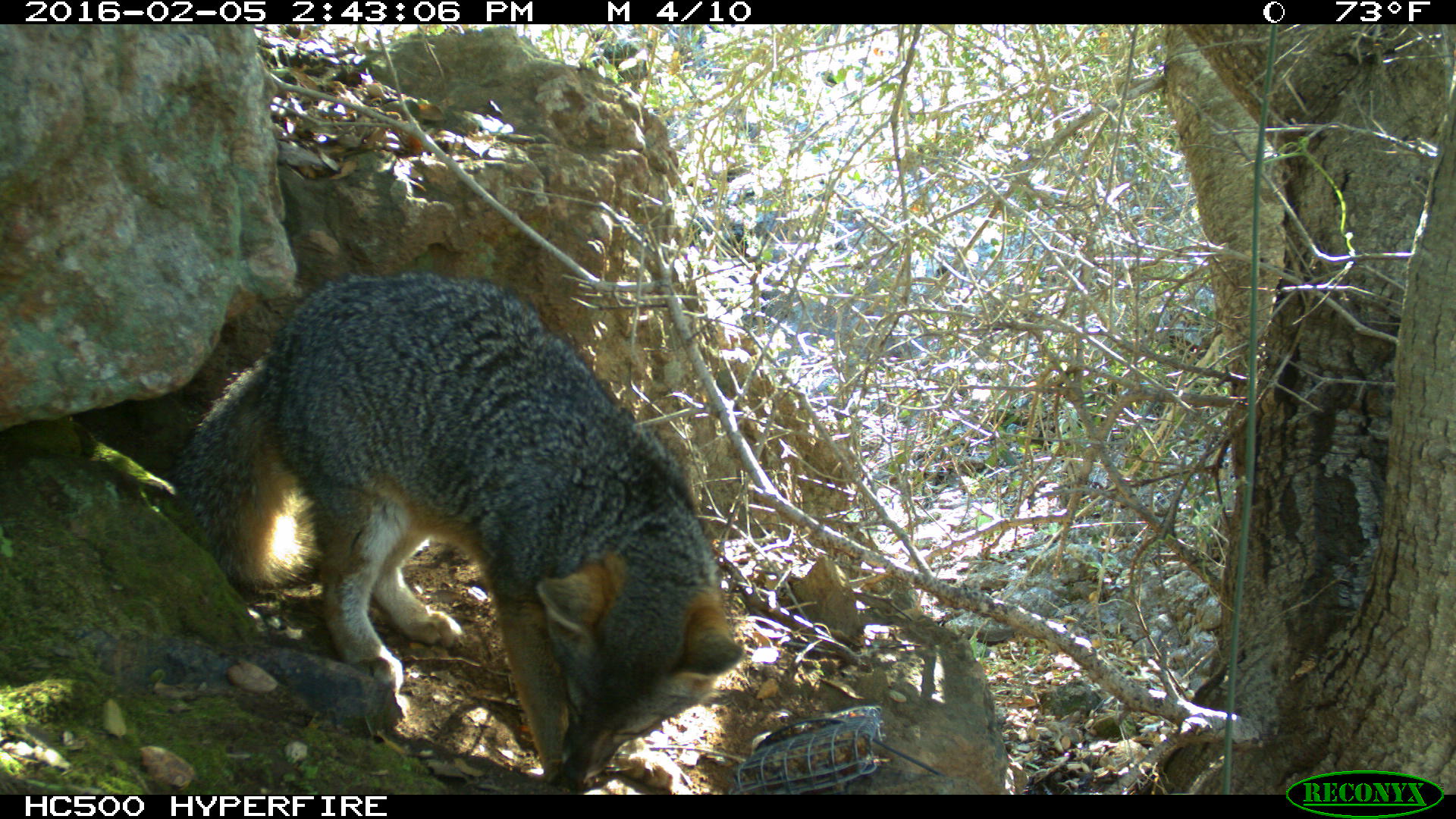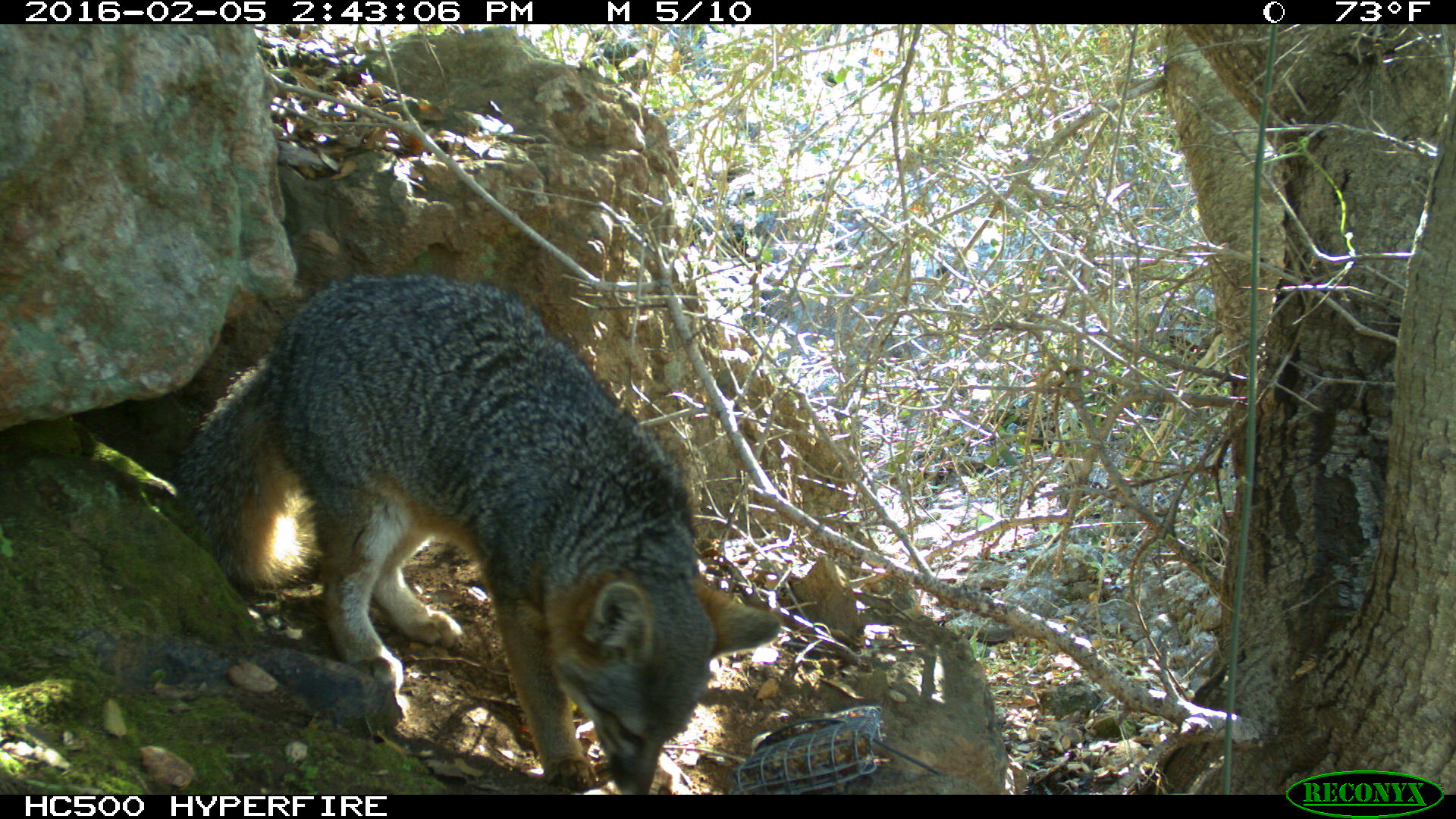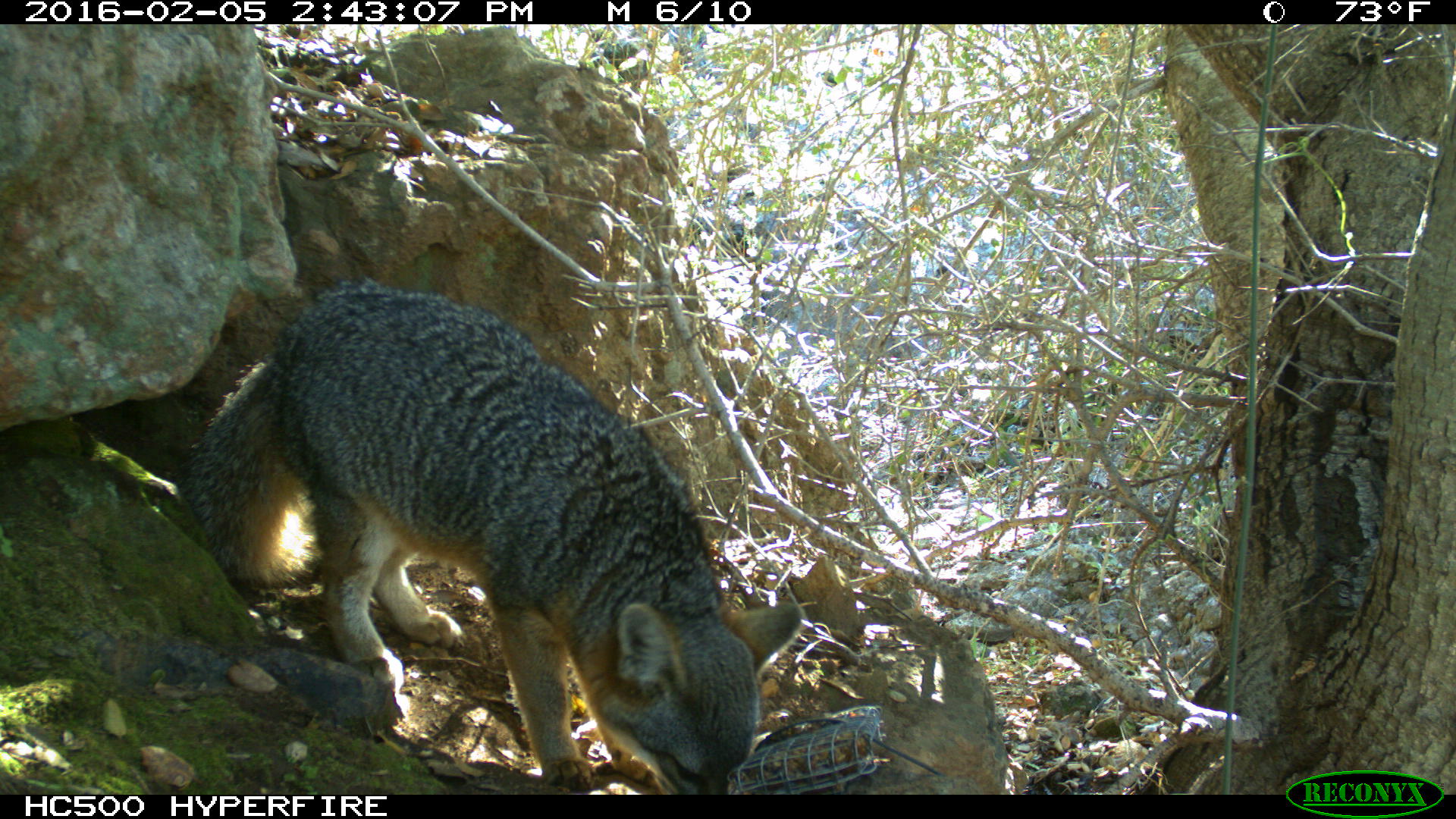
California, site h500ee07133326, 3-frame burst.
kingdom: Animalia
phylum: Chordata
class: Mammalia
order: Carnivora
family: Canidae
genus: Urocyon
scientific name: Urocyon littoralis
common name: island fox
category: fox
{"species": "fox (island fox) (Urocyon littoralis)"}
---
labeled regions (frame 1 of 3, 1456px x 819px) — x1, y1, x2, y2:
fox: 174, 275, 744, 789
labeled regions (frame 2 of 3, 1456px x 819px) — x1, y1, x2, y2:
fox: 174, 275, 777, 793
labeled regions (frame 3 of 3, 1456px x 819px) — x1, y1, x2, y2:
fox: 172, 278, 802, 792